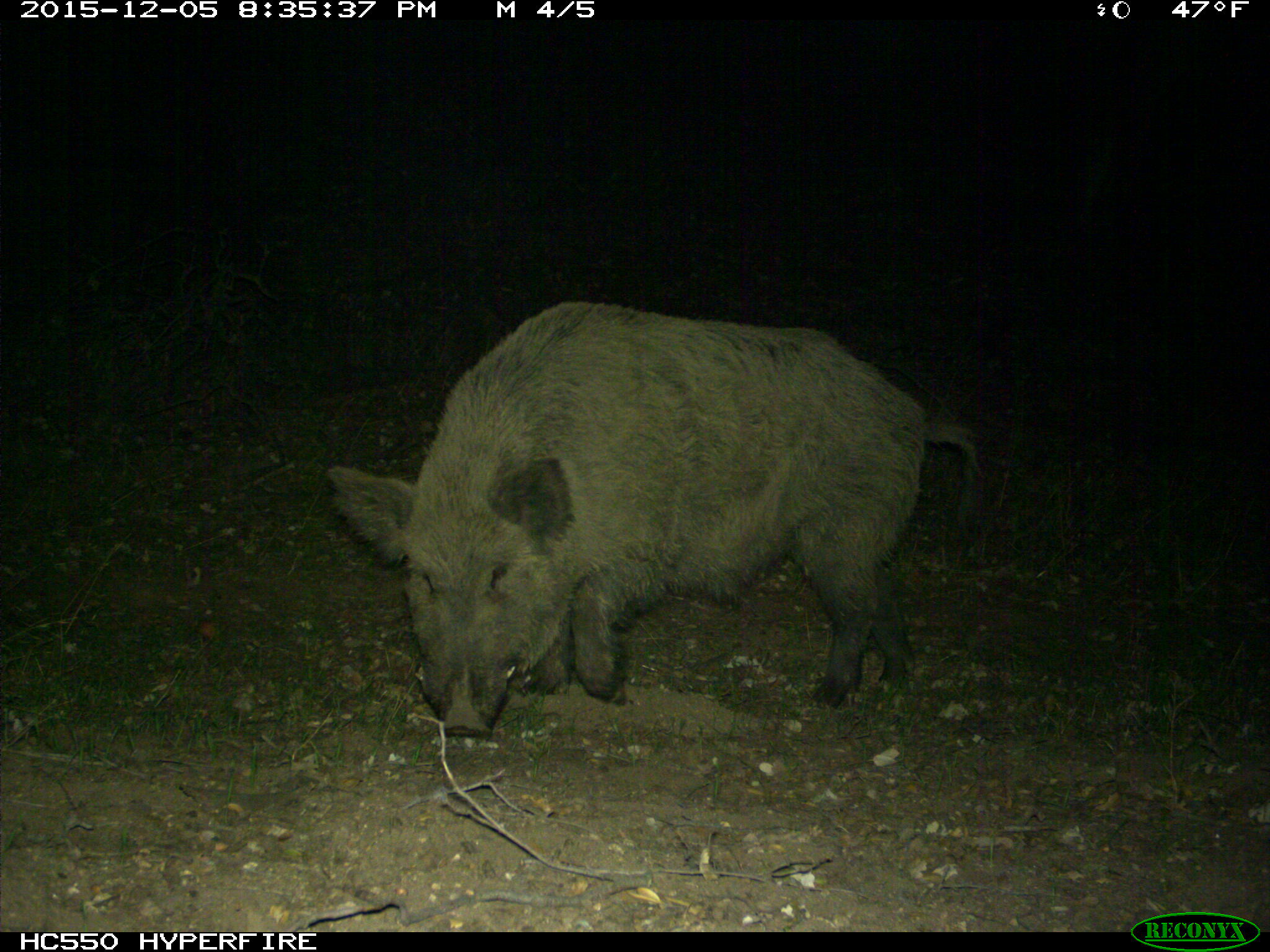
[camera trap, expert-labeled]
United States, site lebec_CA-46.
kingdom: Animalia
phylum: Chordata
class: Mammalia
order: Artiodactyla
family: Suidae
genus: Sus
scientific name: Sus scrofa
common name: wild boar